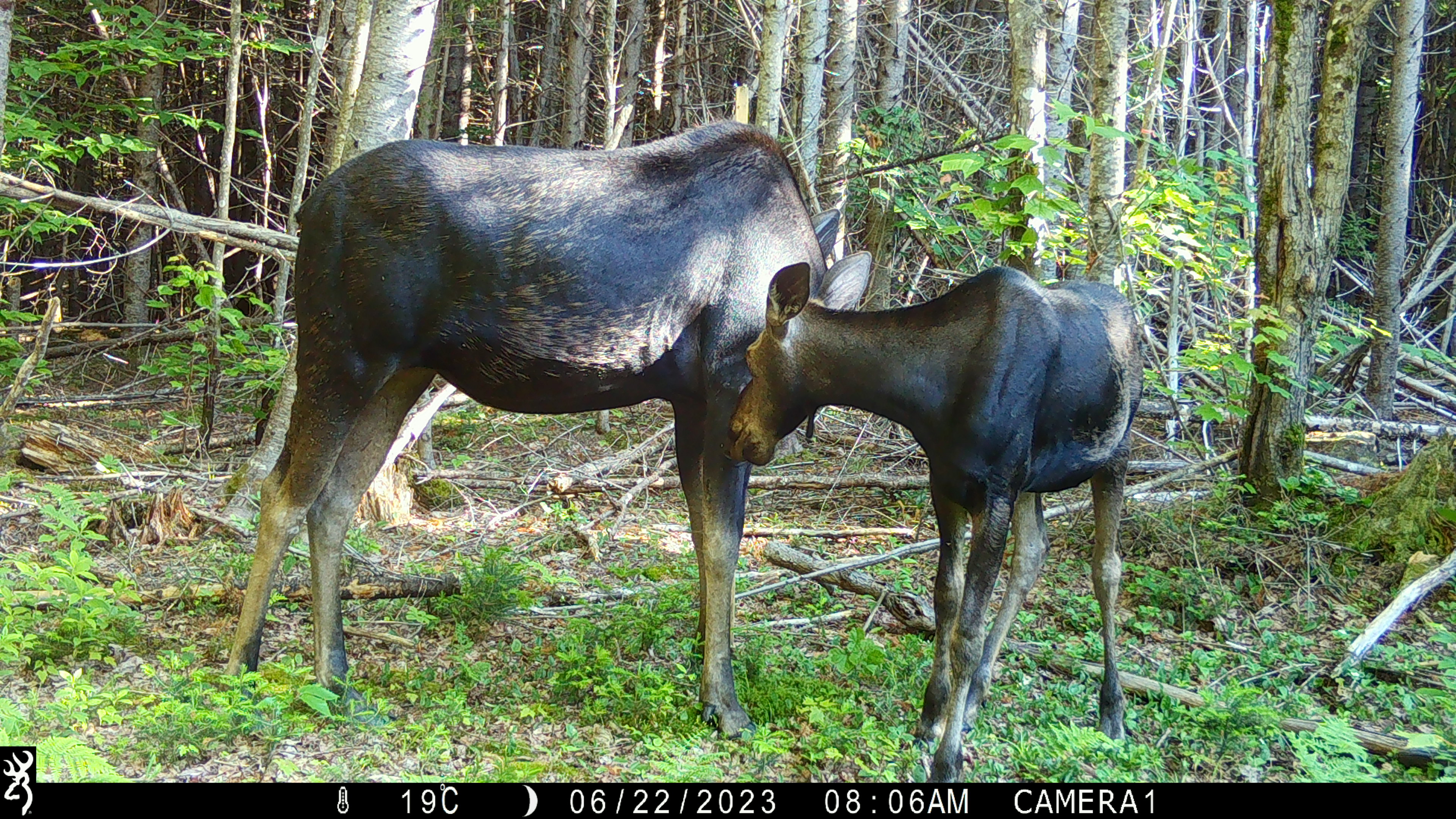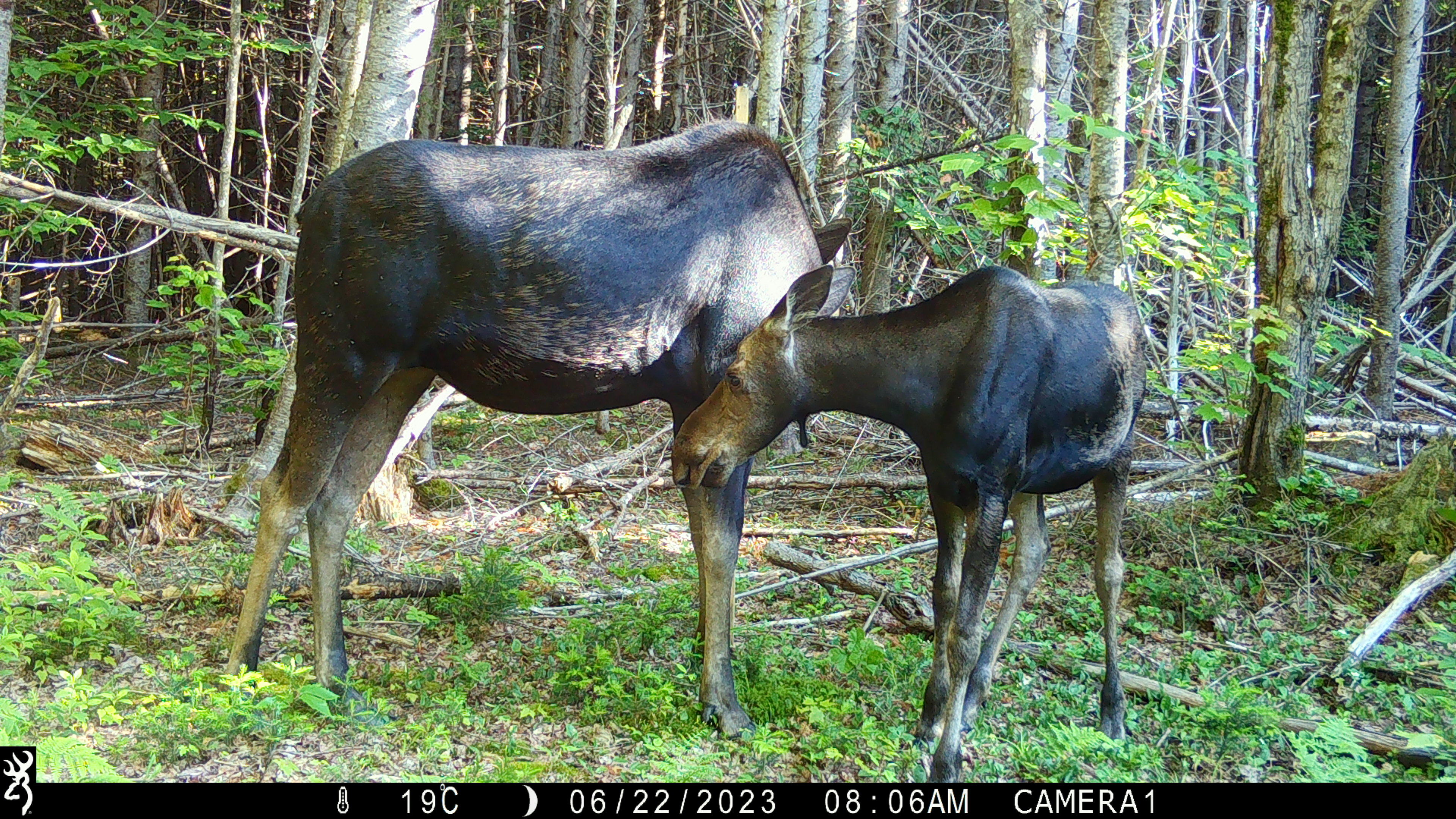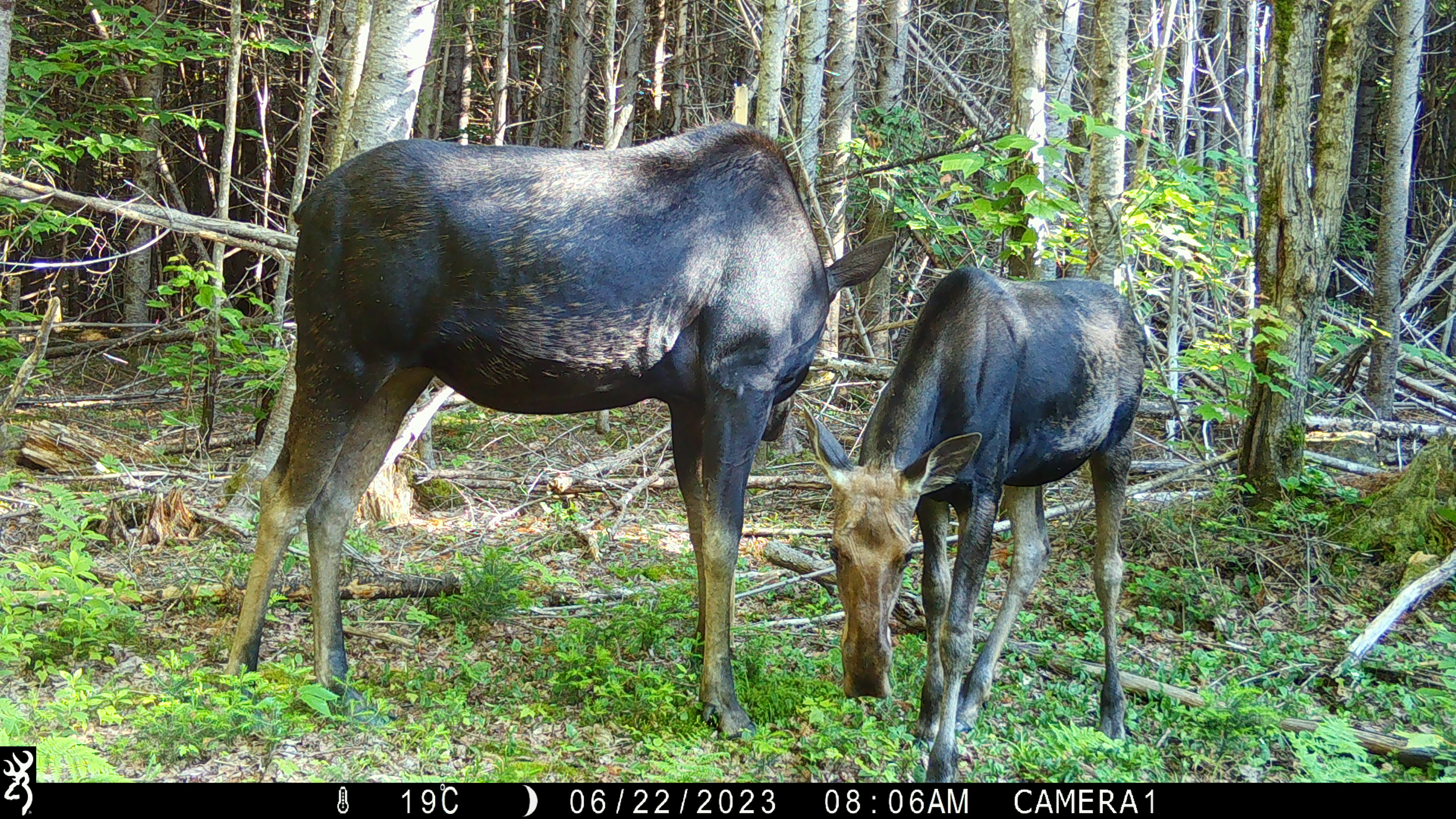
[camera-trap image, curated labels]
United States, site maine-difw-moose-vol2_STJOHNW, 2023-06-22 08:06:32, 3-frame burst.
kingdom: Animalia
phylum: Chordata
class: Mammalia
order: Artiodactyla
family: Cervidae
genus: Alces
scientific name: Alces alces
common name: moose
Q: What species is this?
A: Moose (Alces alces).